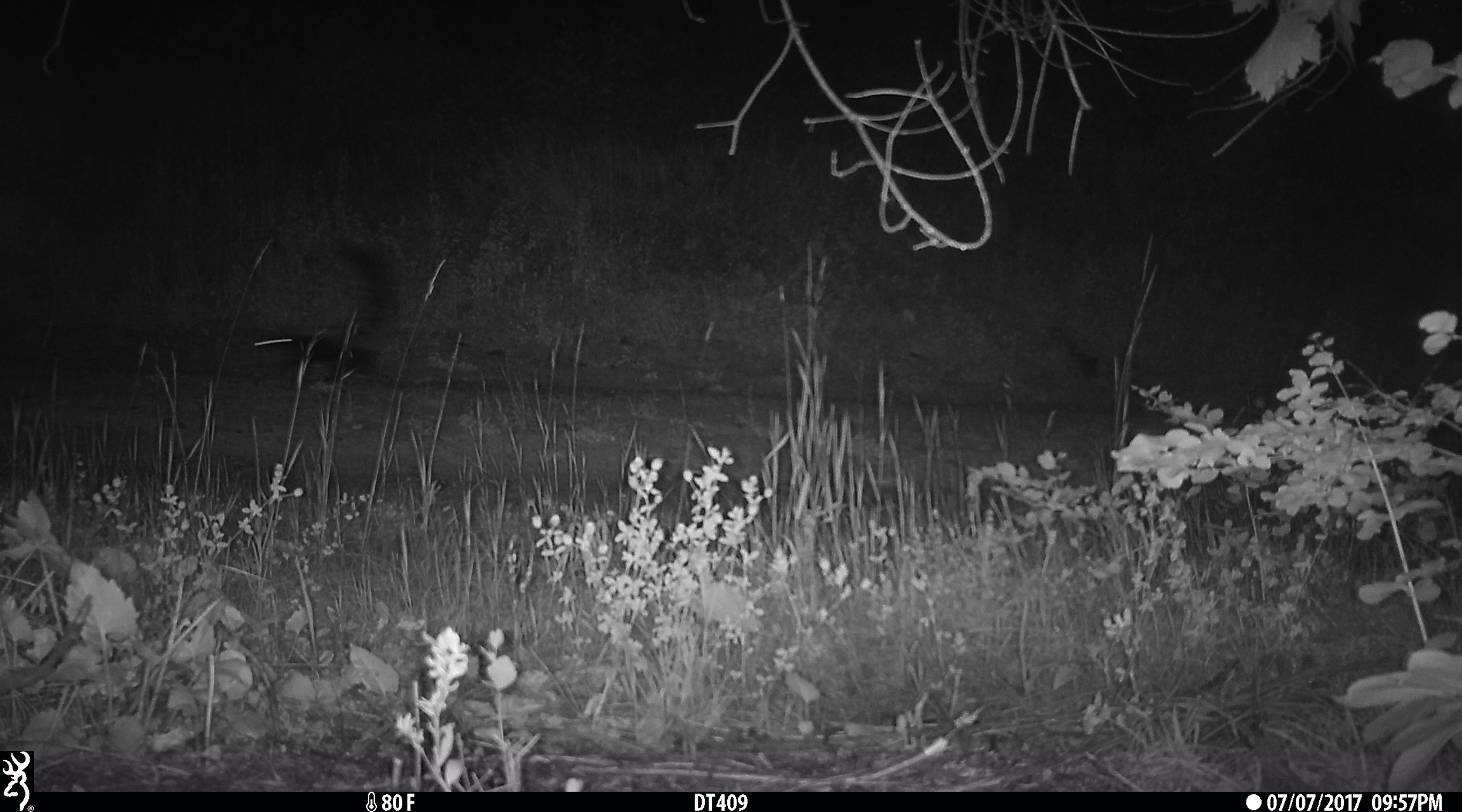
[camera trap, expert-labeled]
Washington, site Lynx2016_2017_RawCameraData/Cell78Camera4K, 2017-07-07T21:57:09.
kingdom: Animalia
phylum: Chordata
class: Mammalia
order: Carnivora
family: Mephitidae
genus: Mephitis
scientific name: Mephitis mephitis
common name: striped skunk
Mephitis mephitis (striped skunk). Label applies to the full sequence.